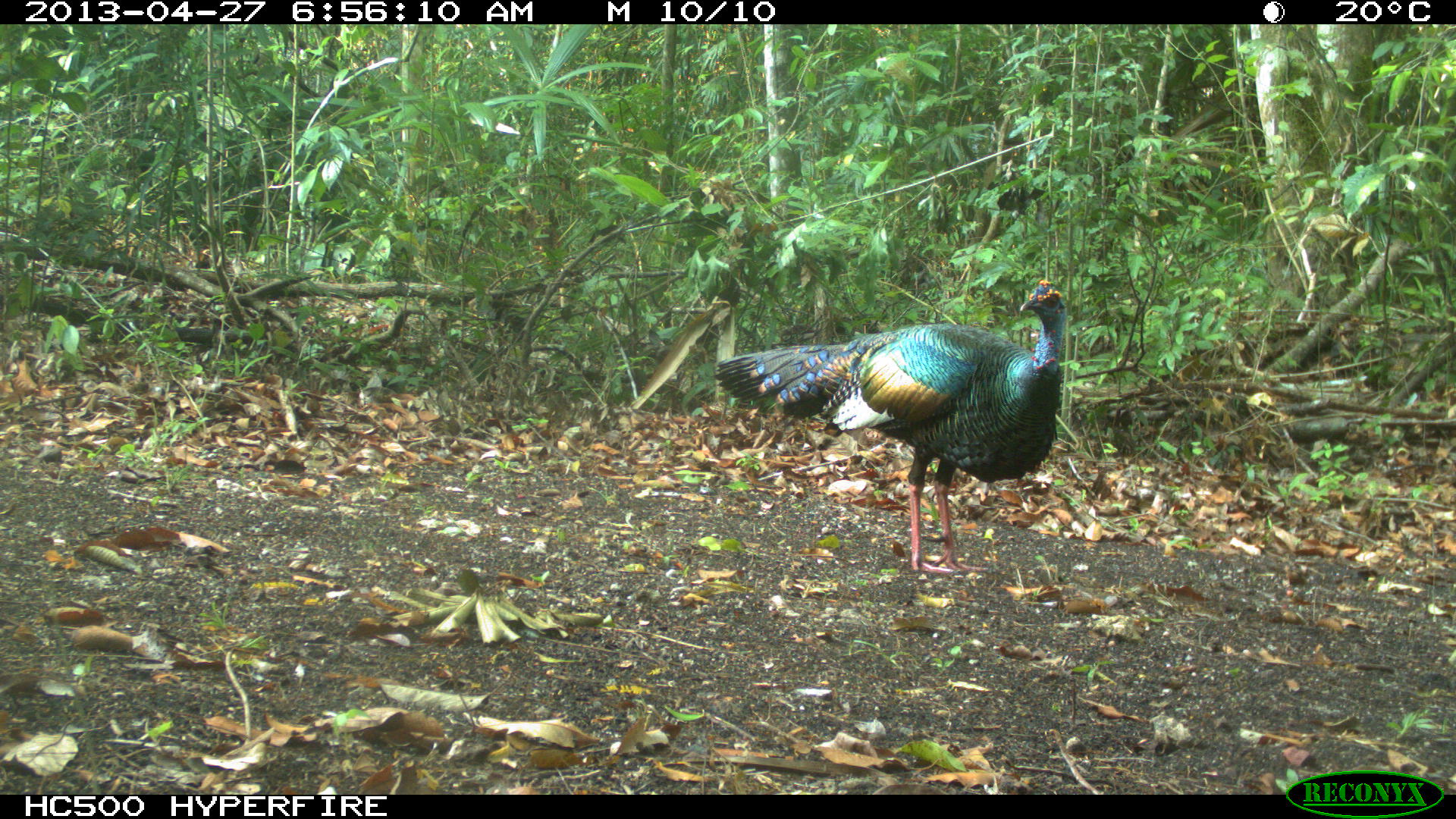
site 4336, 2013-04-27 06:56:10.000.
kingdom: Animalia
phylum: Chordata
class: Aves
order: Galliformes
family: Phasianidae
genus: Meleagris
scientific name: Meleagris ocellata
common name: ocellated turkey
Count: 1.